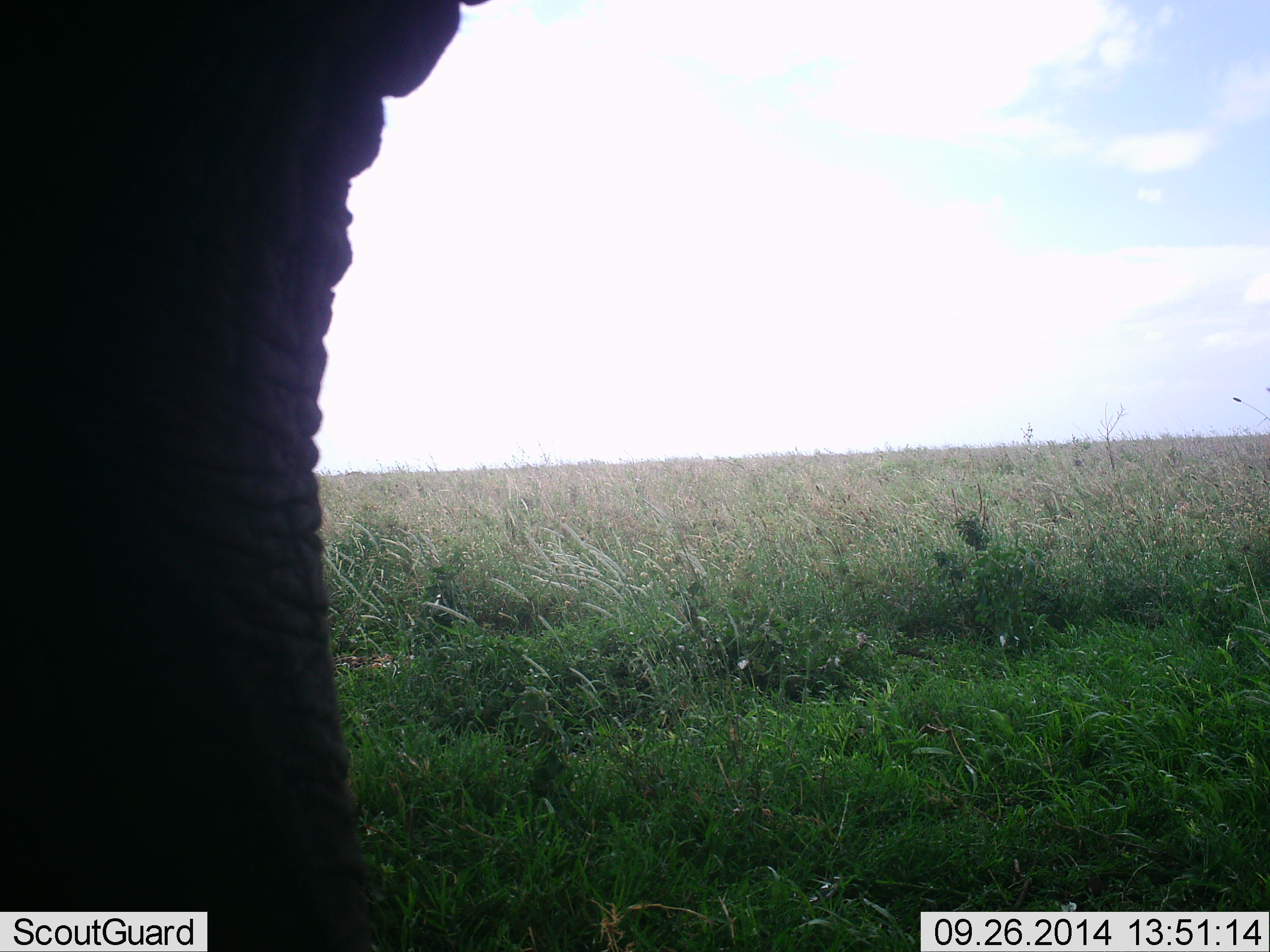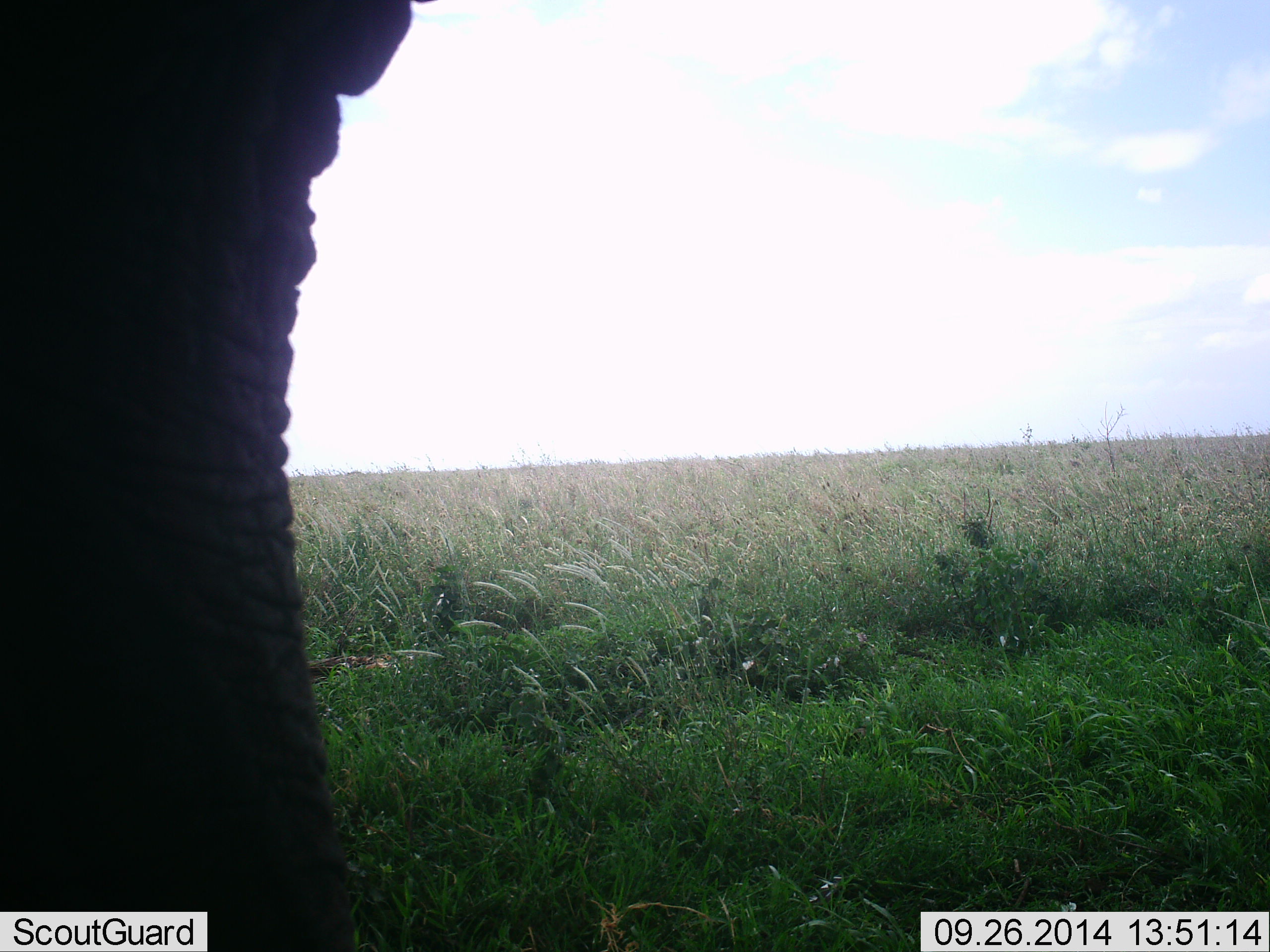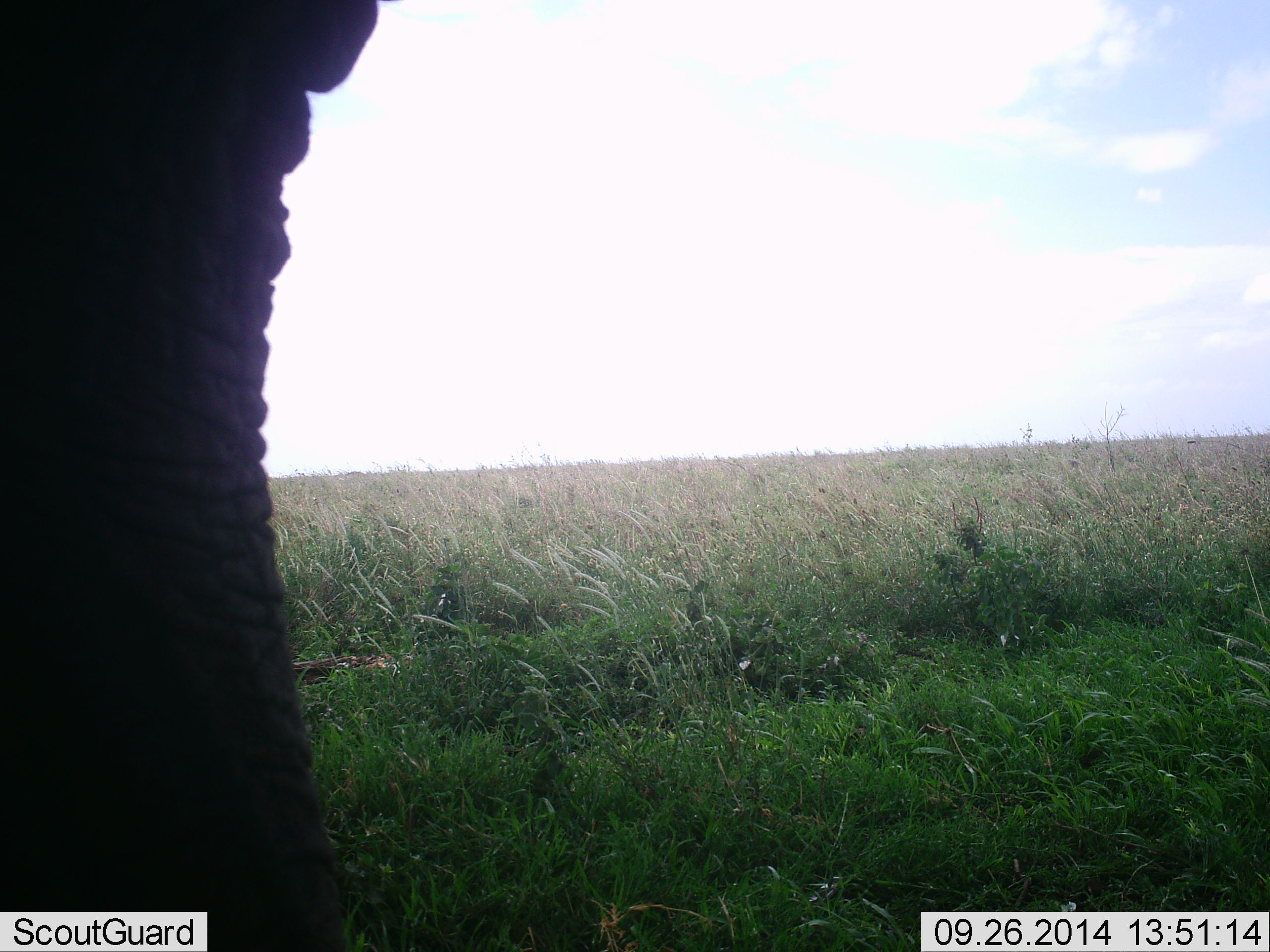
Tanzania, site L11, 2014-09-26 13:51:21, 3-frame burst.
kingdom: Animalia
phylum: Chordata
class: Mammalia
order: Proboscidea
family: Elephantidae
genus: Loxodonta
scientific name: Loxodonta africana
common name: african bush elephant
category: elephant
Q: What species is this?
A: Elephant (african bush elephant) (Loxodonta africana).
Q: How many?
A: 1.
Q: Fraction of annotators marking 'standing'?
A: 100%.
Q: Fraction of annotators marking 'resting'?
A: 0%.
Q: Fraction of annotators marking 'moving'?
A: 10%.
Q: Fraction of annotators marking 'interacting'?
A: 0%.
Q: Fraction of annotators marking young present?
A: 0%.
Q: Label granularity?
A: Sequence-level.